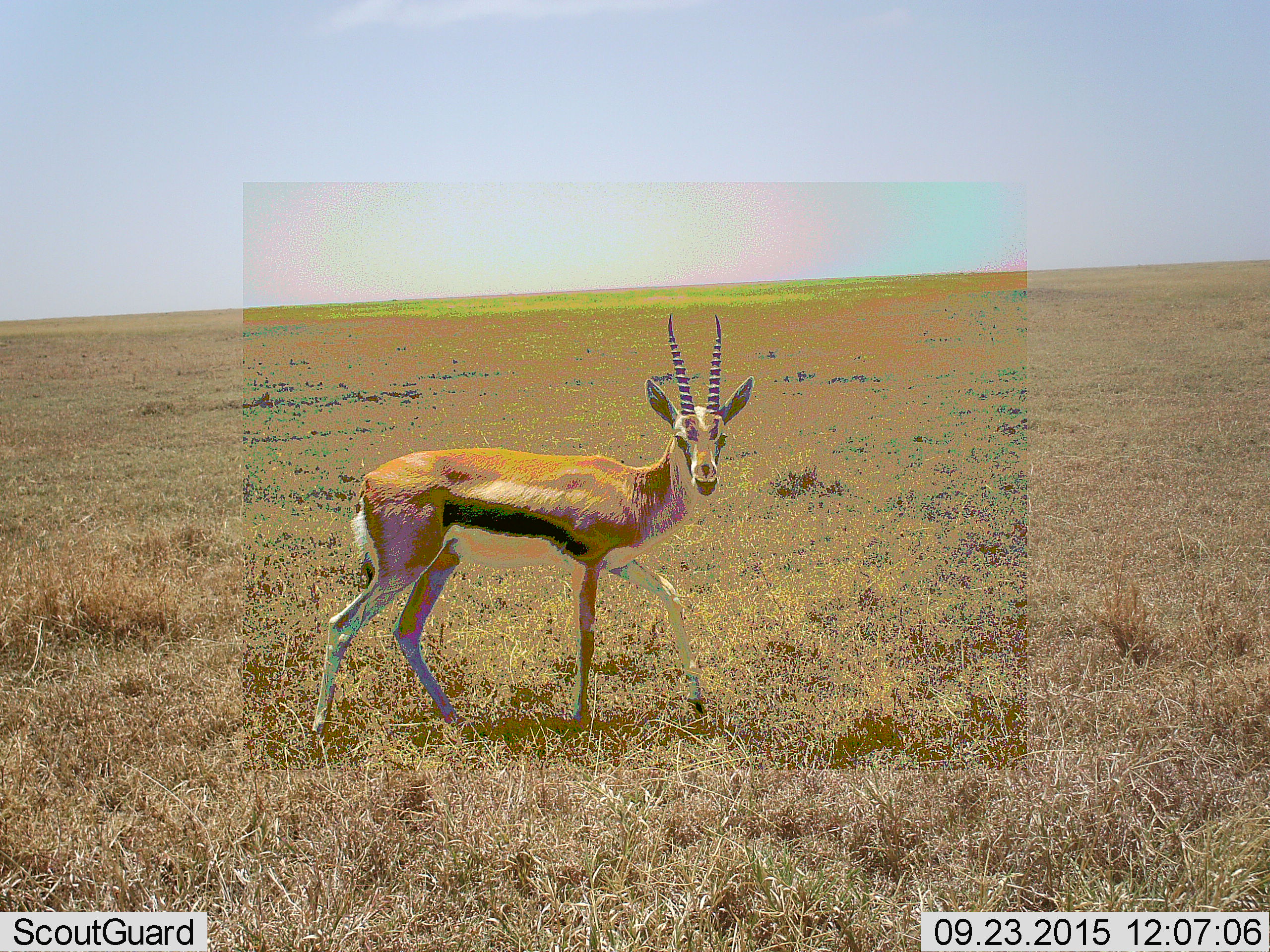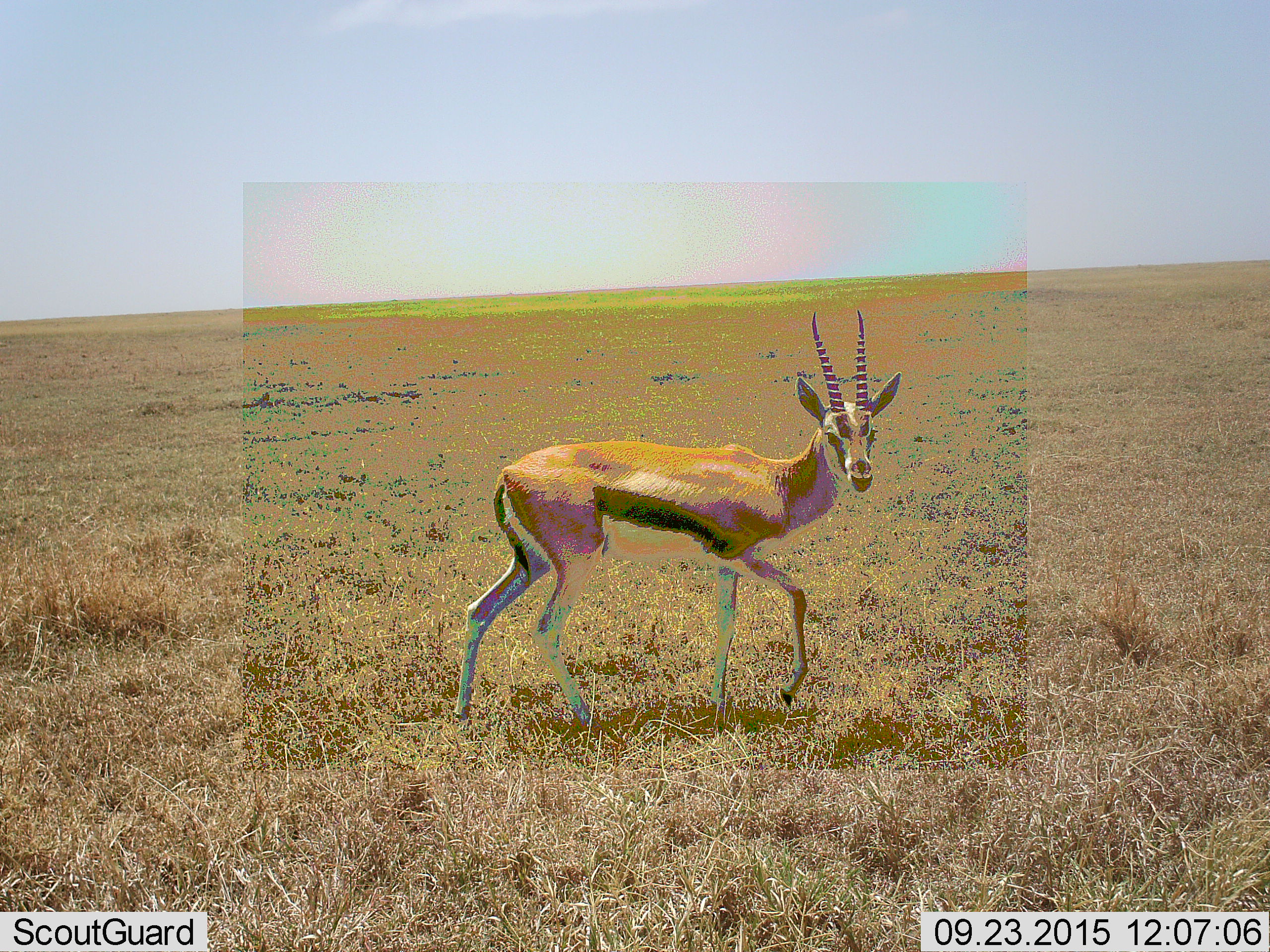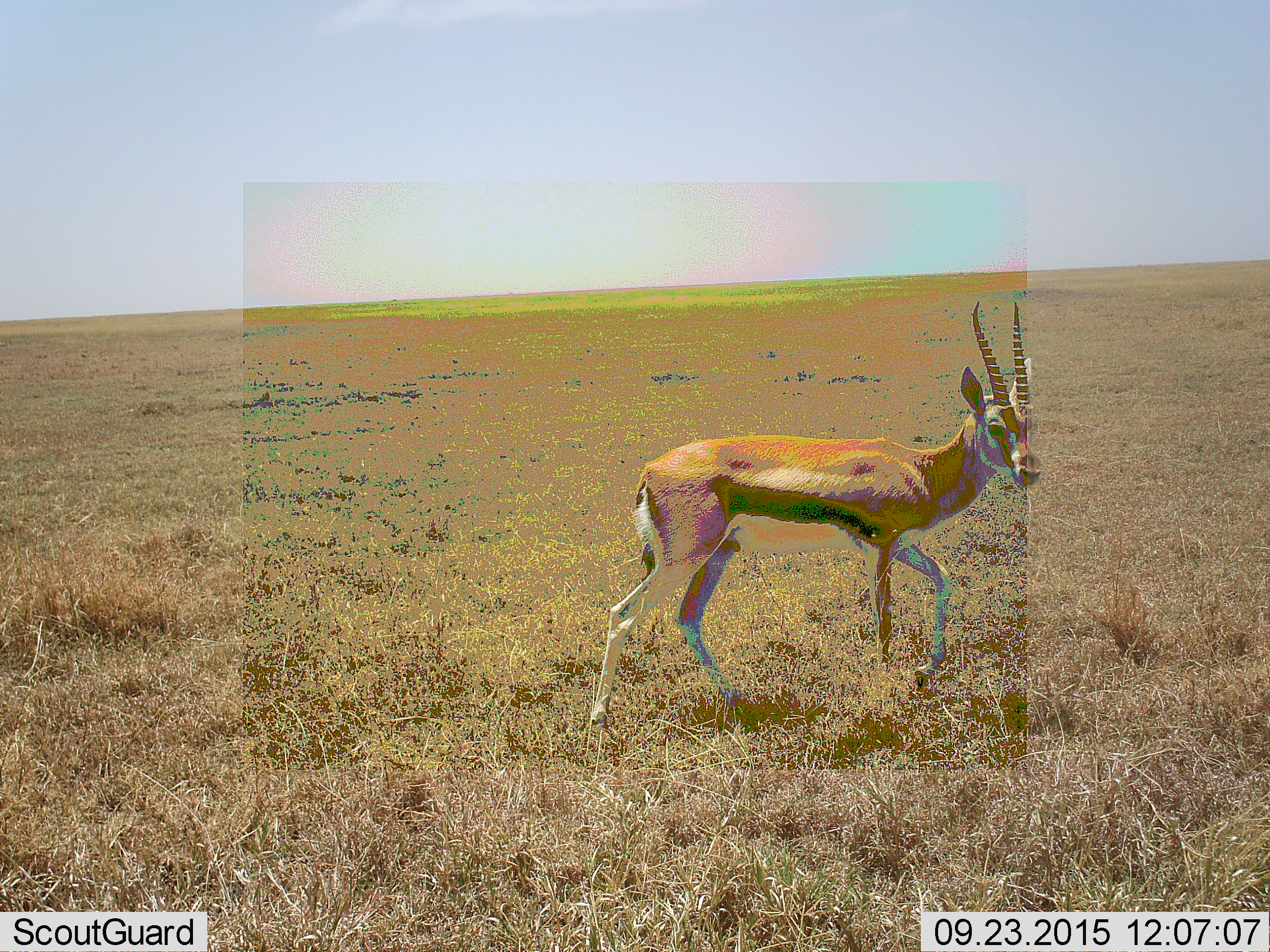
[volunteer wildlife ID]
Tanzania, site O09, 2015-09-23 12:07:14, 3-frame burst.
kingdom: Animalia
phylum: Chordata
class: Mammalia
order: Artiodactyla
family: Bovidae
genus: Eudorcas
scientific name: Eudorcas thomsonii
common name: thomson's gazelle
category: gazellethomsons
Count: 1.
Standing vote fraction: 25%.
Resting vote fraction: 0%.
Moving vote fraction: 88%.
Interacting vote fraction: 0%.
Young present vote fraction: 0%.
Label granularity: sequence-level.